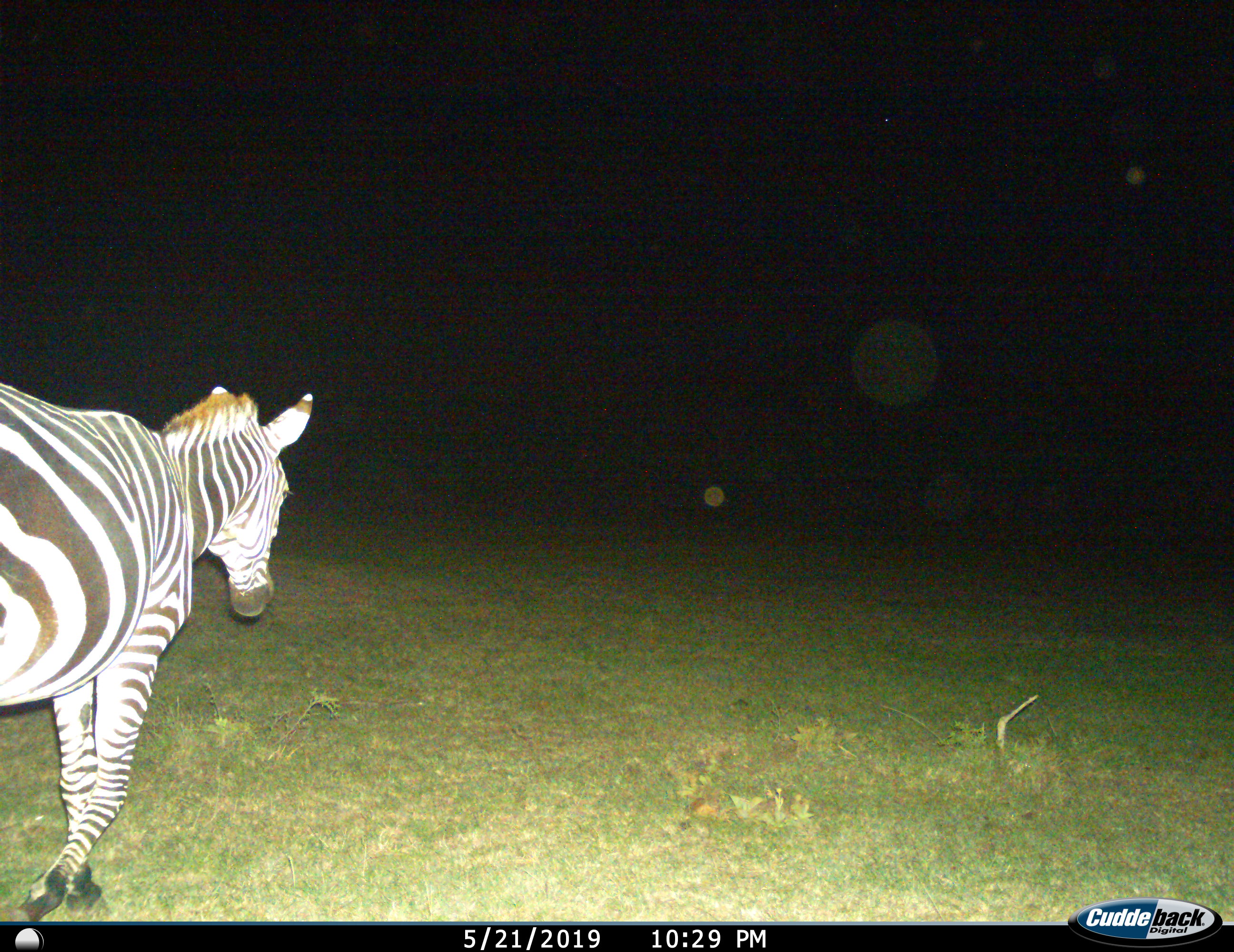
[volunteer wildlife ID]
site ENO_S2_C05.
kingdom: Animalia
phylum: Chordata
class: Mammalia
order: Perissodactyla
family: Equidae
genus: Equus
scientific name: Equus quagga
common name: plains zebra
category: zebraplains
Zebraplains (plains zebra) (Equus quagga), count 1. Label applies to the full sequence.